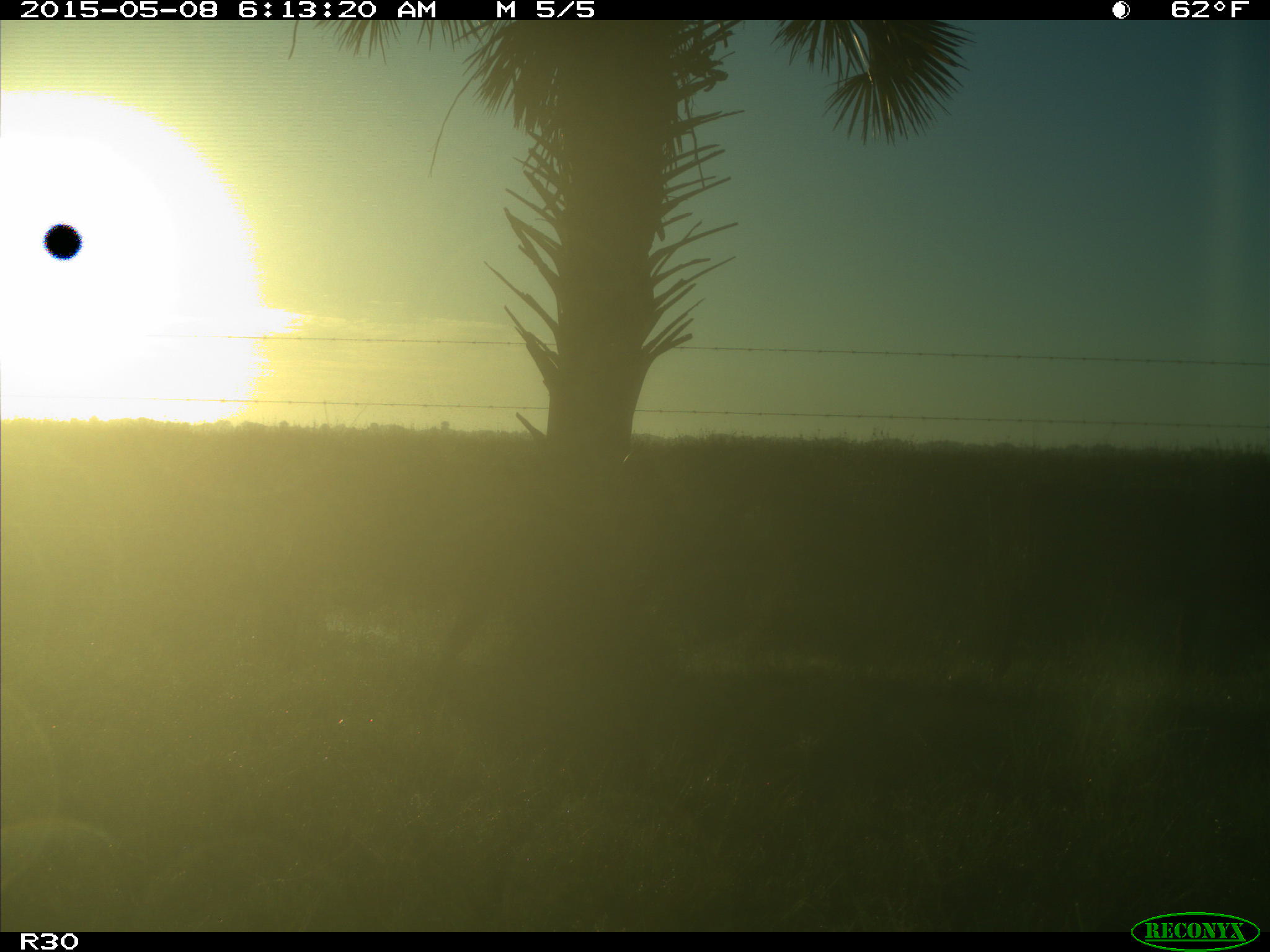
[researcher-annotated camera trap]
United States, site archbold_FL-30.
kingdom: Animalia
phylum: Chordata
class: Mammalia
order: Artiodactyla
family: Bovidae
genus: Bos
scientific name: Bos taurus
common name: domestic cow